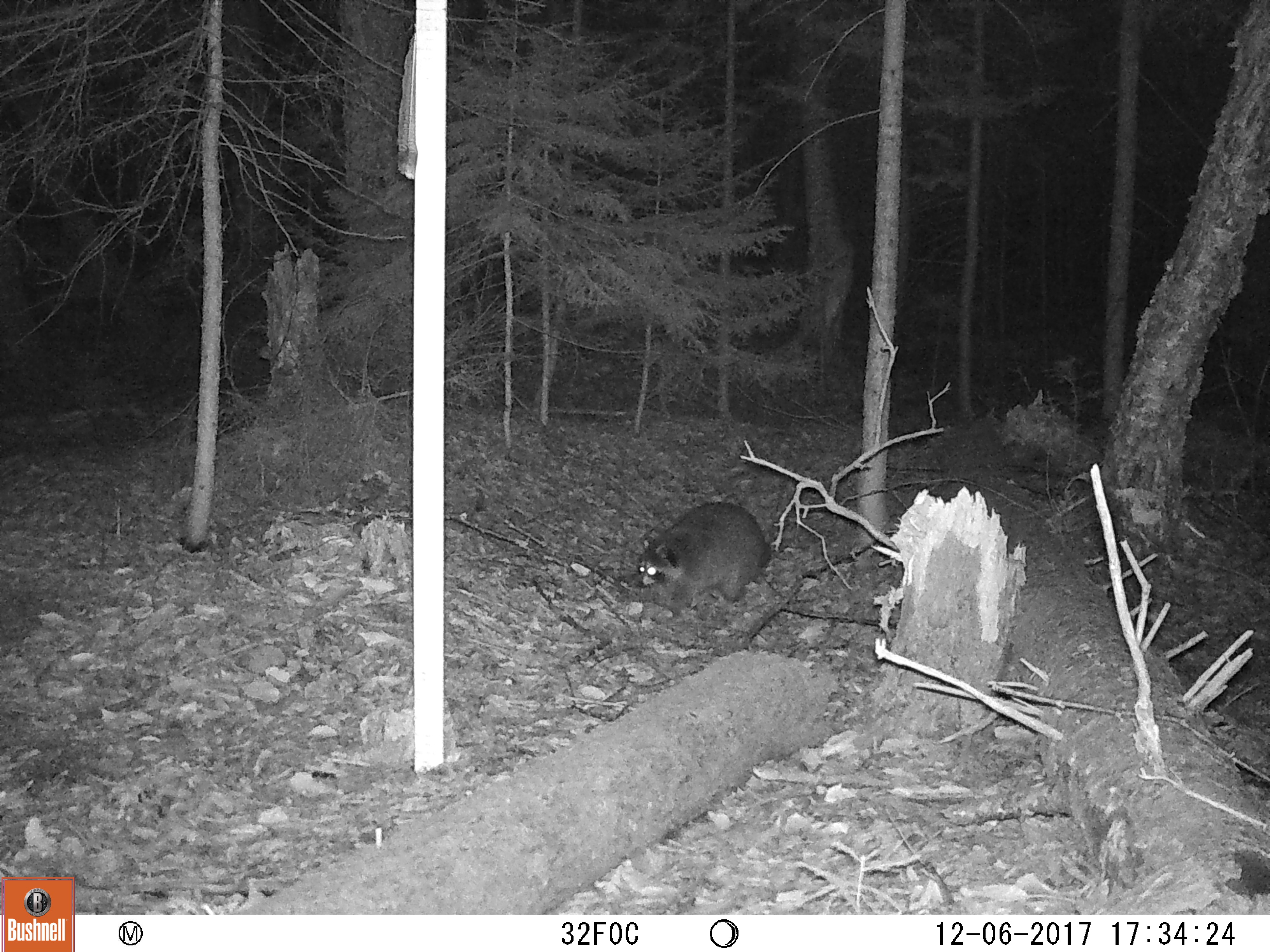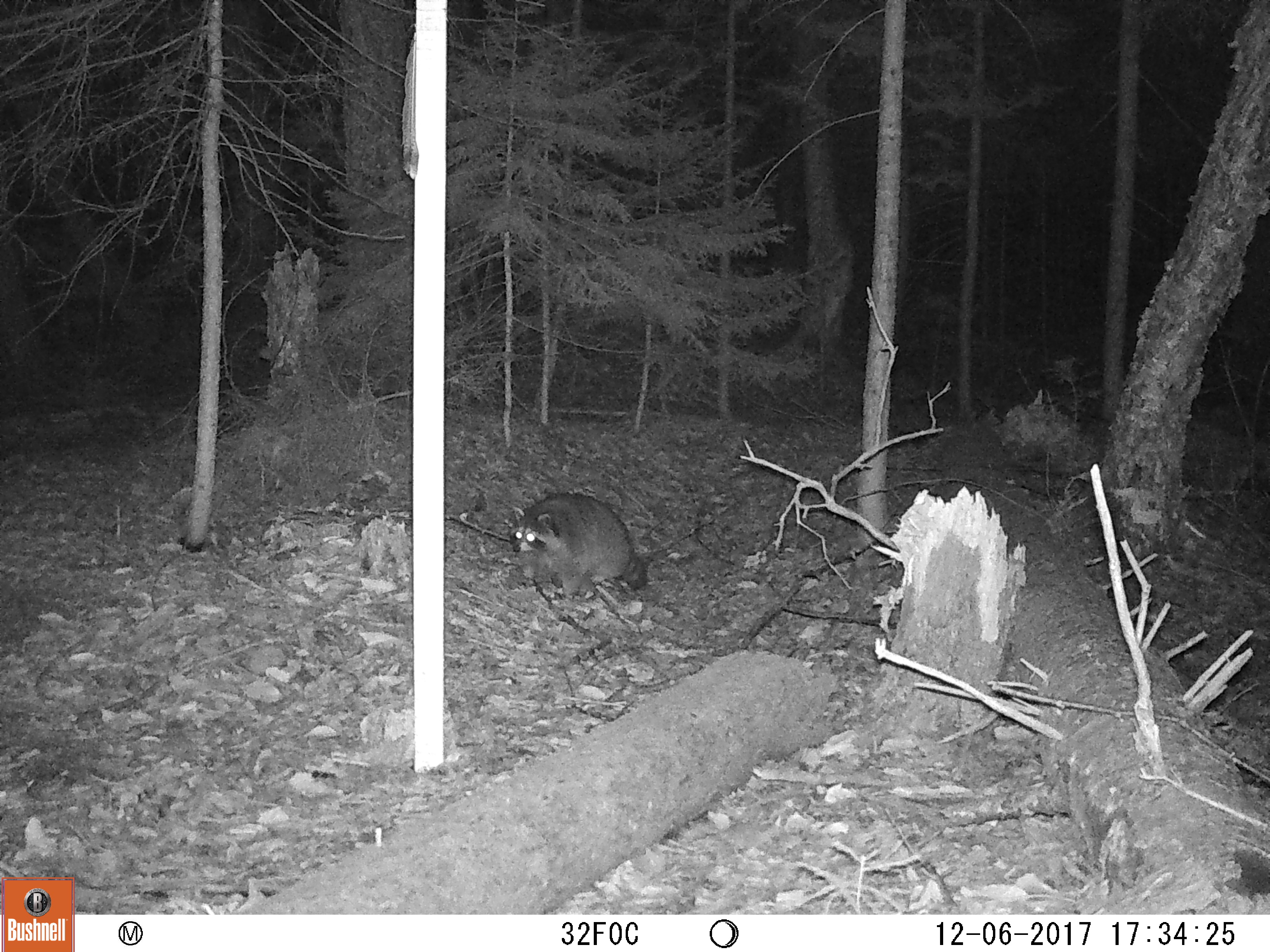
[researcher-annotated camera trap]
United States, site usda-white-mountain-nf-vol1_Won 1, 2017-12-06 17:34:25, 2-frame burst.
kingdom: Animalia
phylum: Chordata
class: Mammalia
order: Carnivora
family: Procyonidae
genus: Procyon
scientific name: Procyon lotor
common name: raccoon